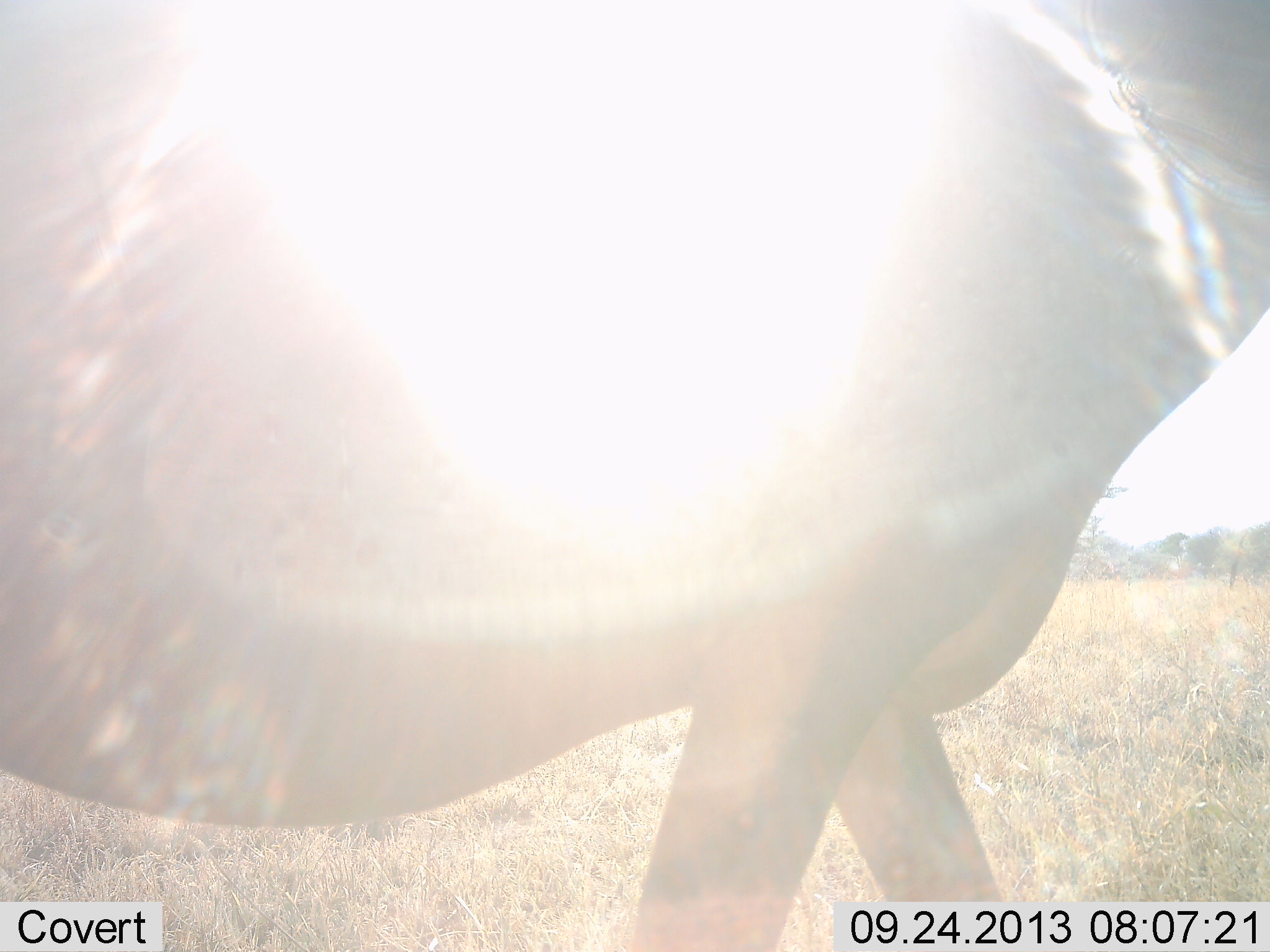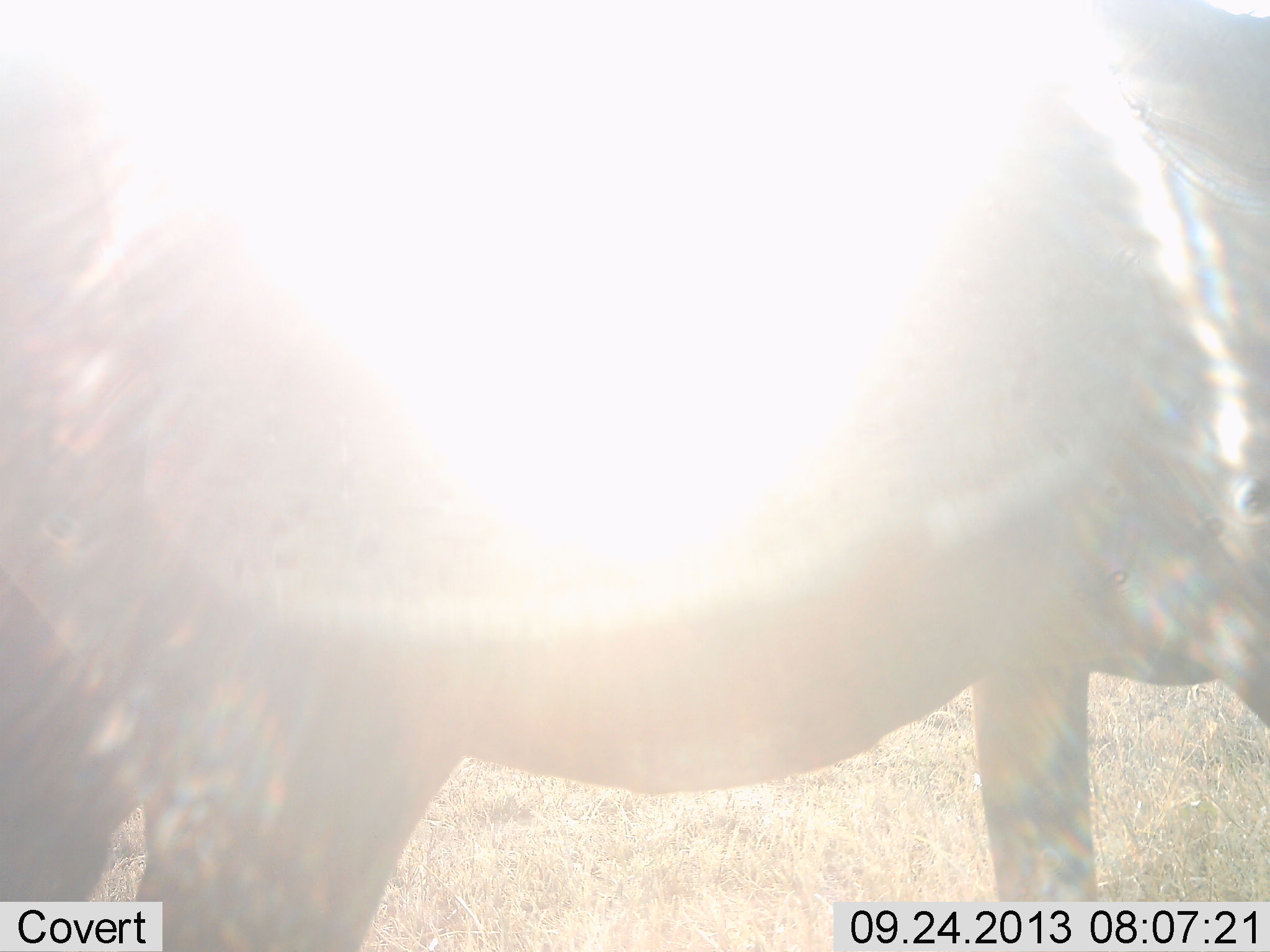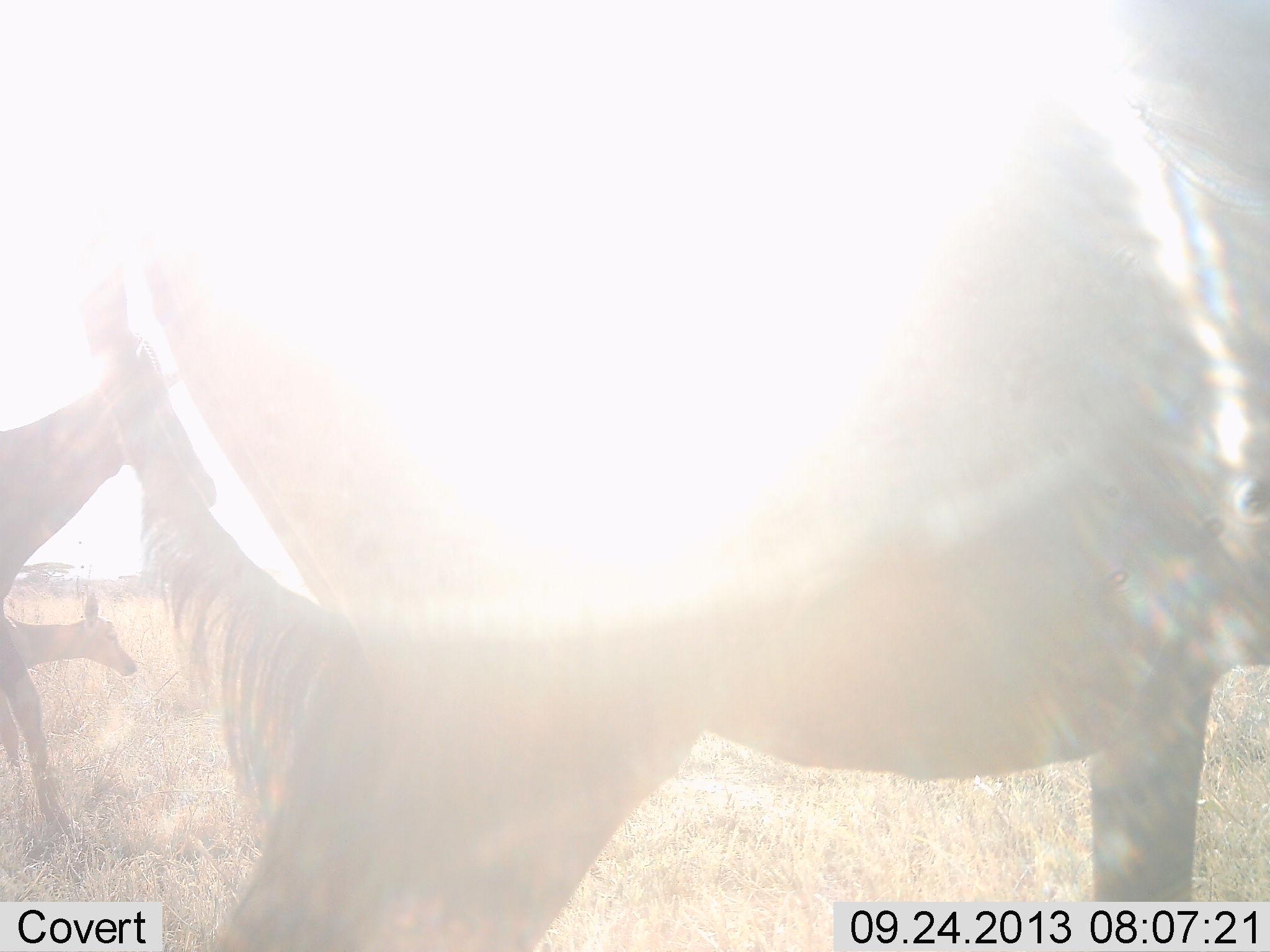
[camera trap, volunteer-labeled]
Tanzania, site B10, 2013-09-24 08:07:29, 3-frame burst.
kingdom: Animalia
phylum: Chordata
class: Mammalia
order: Artiodactyla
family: Bovidae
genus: Alcelaphus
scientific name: Alcelaphus buselaphus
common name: hartebeest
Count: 3.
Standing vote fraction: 14%.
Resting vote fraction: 0%.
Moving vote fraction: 86%.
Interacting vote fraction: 0%.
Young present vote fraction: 71%.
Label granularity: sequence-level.